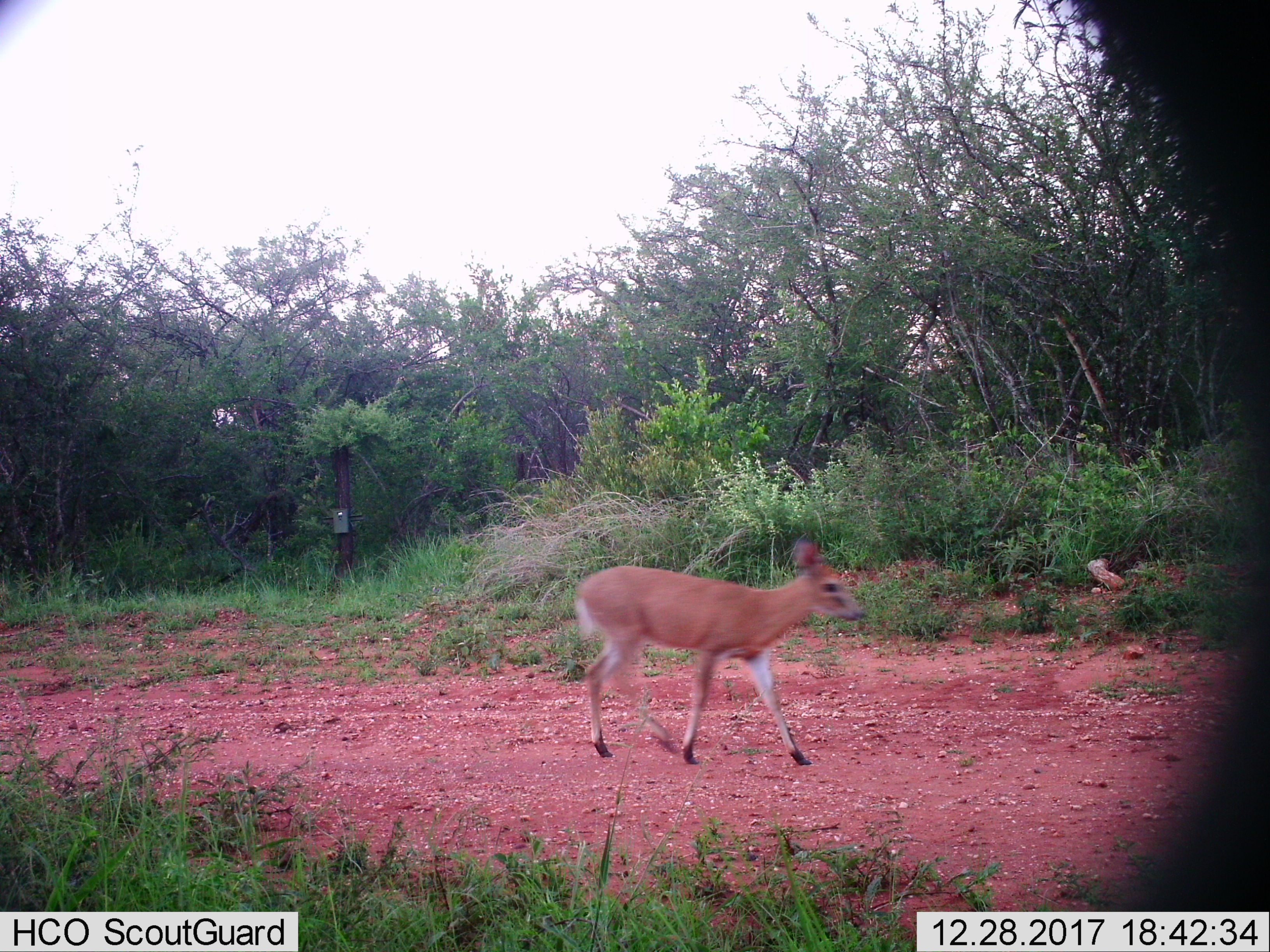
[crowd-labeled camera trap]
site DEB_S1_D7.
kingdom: Animalia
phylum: Chordata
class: Mammalia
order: Artiodactyla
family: Bovidae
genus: Sylvicapra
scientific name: Sylvicapra grimmia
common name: common duiker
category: duikercommongrey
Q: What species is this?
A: Duikercommongrey (common duiker) (Sylvicapra grimmia).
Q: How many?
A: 1.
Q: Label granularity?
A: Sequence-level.